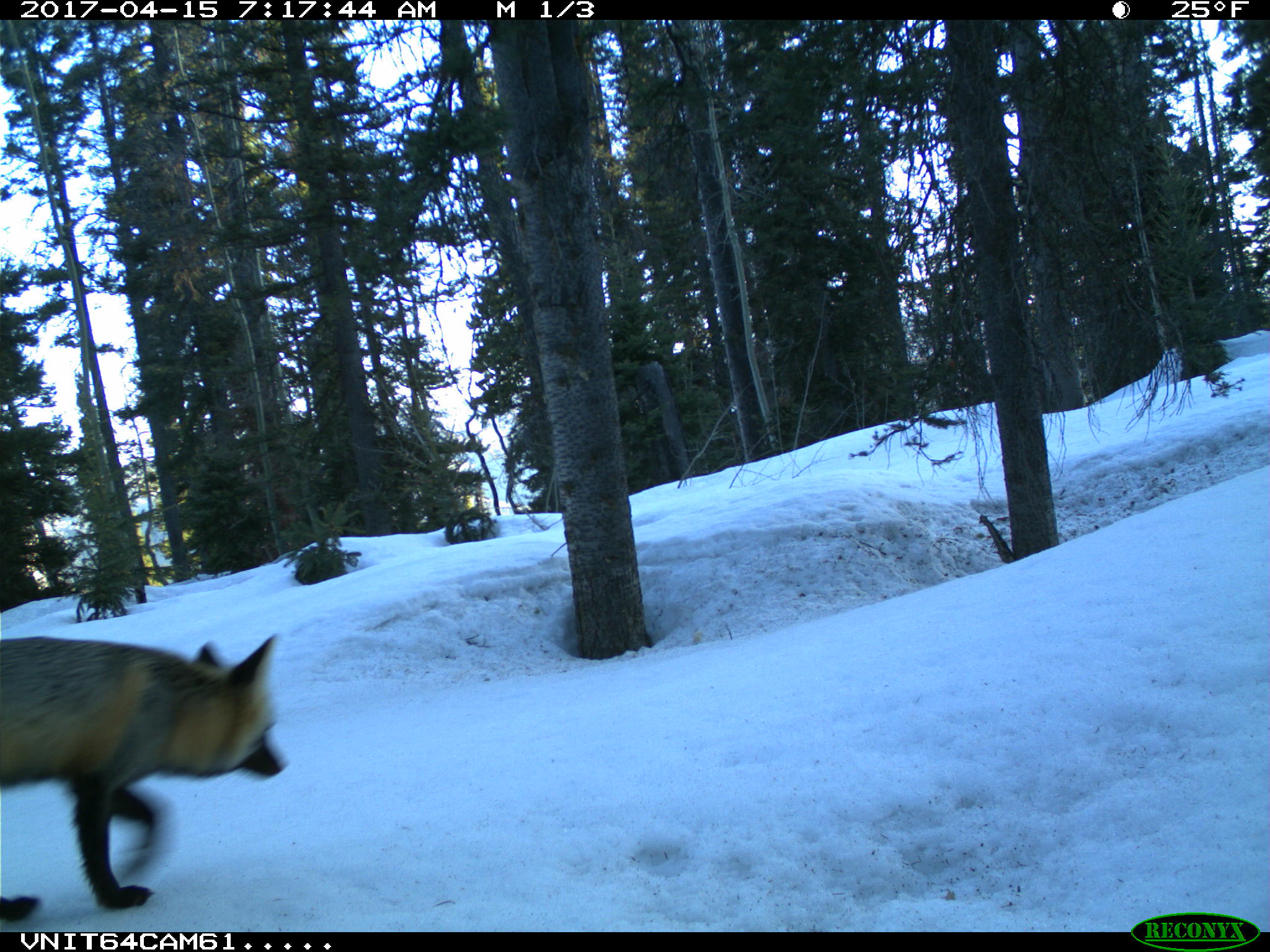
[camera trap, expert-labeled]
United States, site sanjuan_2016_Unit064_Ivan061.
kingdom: Animalia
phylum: Chordata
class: Mammalia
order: Carnivora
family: Canidae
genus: Vulpes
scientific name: Vulpes vulpes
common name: red fox